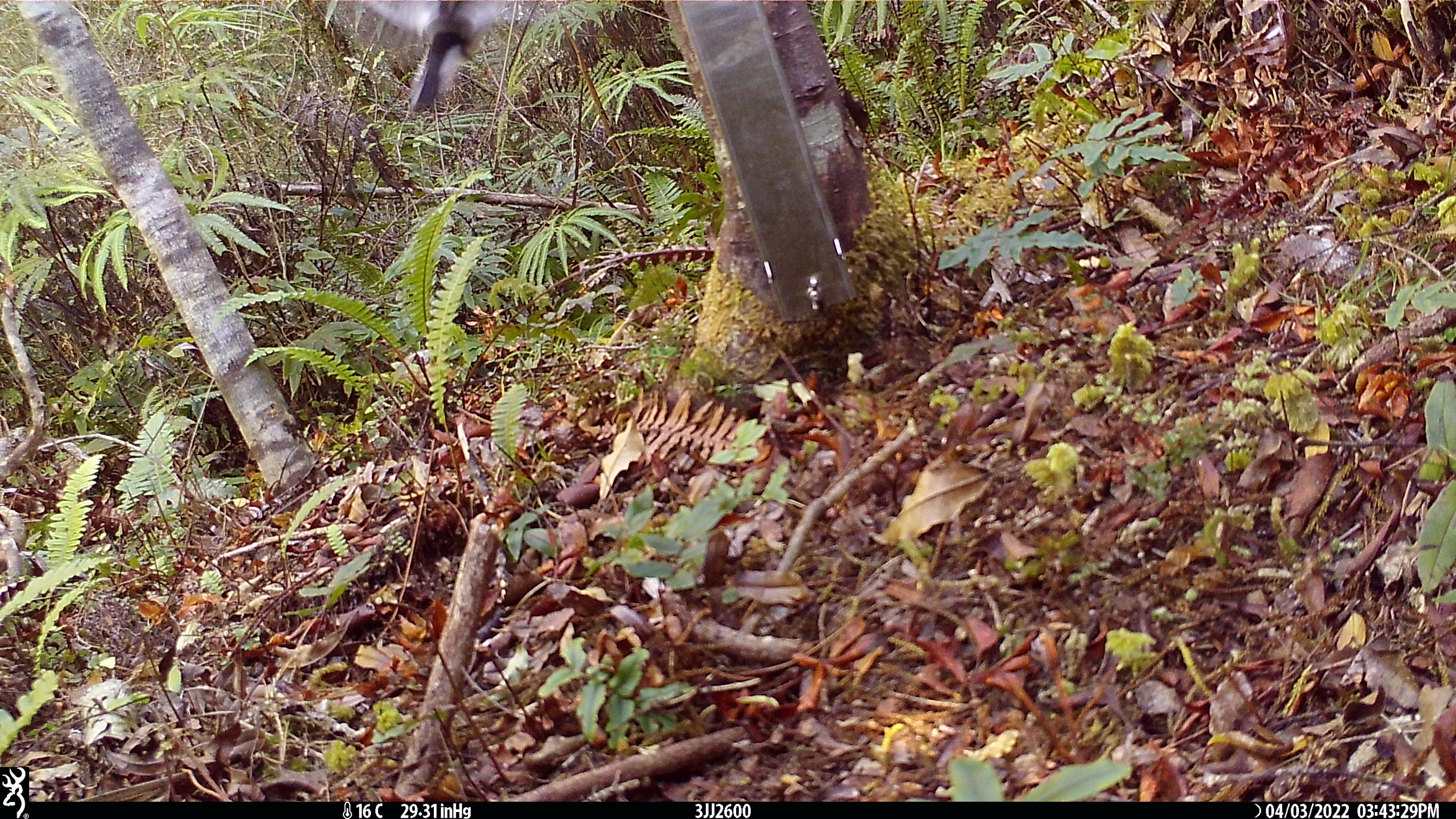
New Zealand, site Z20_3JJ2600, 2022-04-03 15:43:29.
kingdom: Animalia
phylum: Chordata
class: Aves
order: Passeriformes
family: Petroicidae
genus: Petroica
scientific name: Petroica macrocephala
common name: tomtit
Tomtit (Petroica macrocephala).